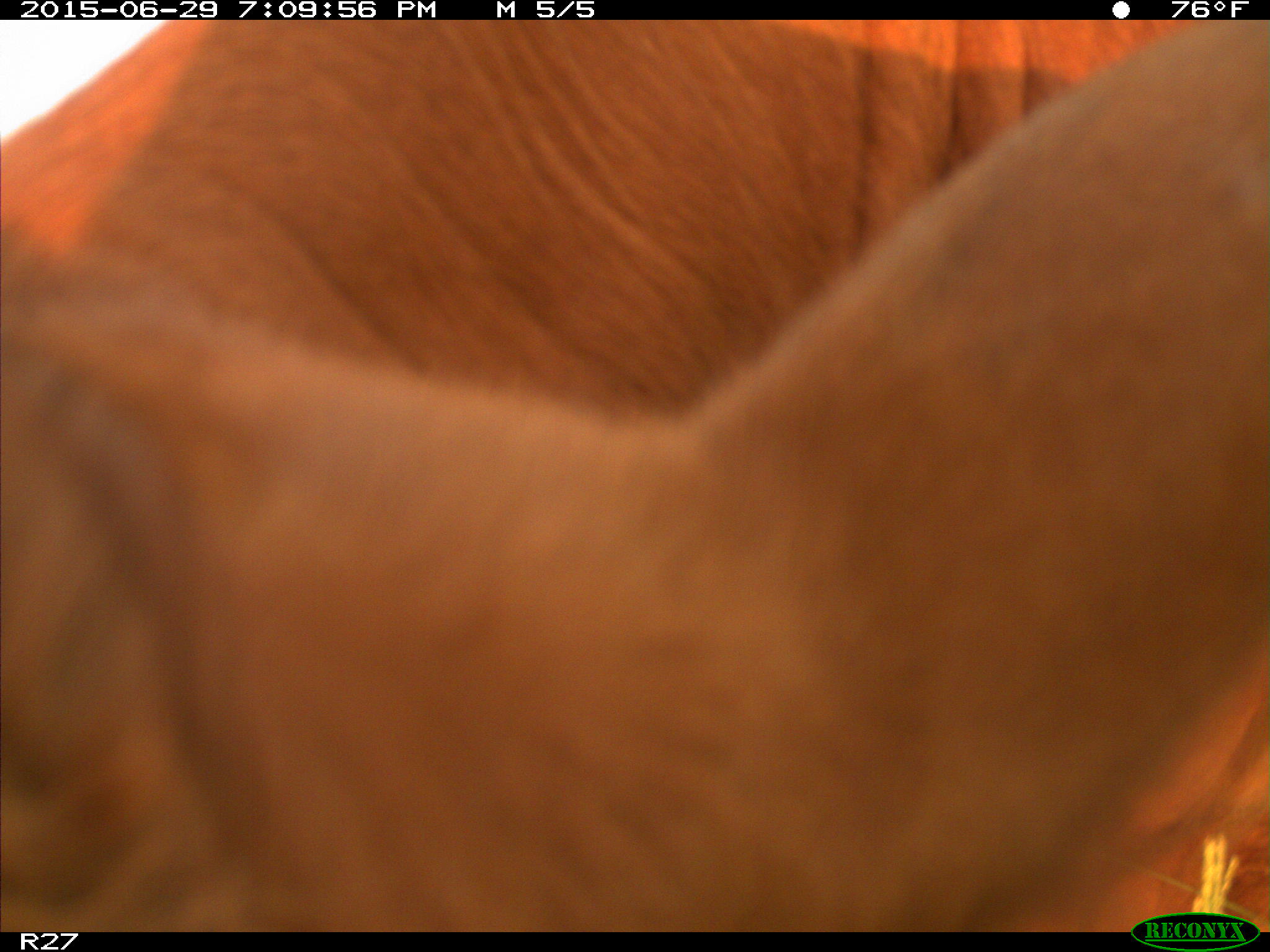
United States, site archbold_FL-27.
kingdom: Animalia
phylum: Chordata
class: Mammalia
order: Artiodactyla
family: Bovidae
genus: Bos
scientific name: Bos taurus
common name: domestic cow